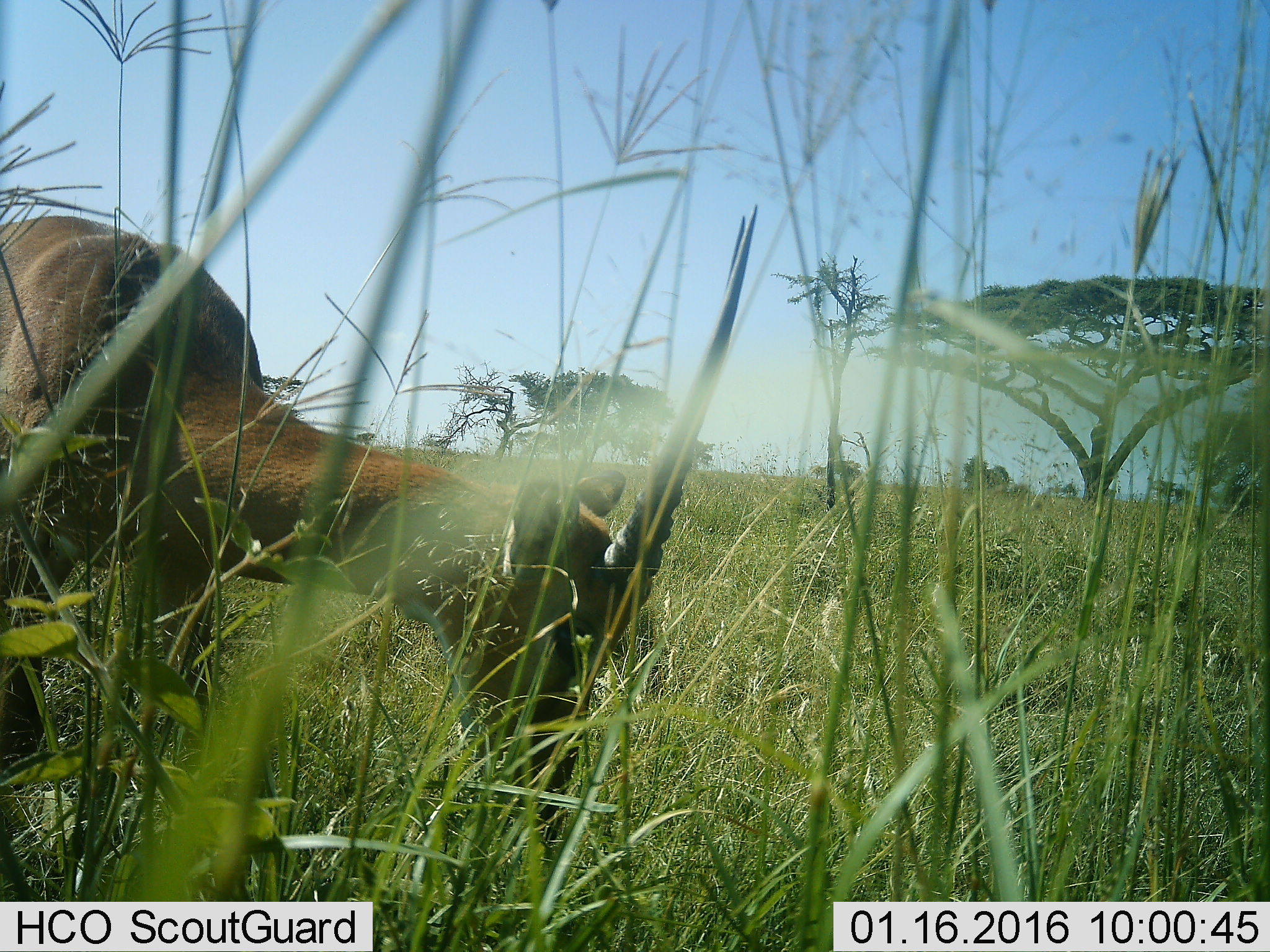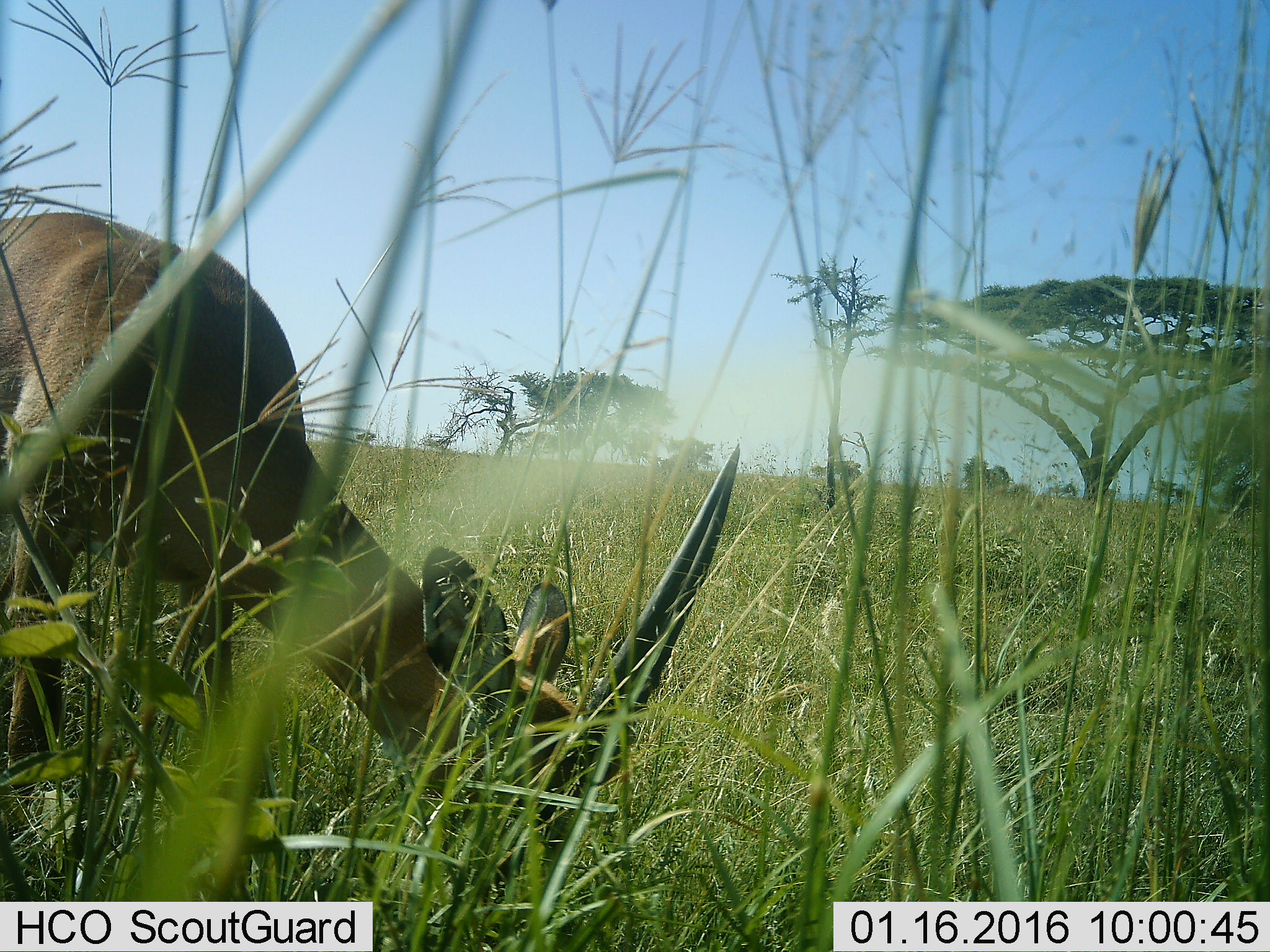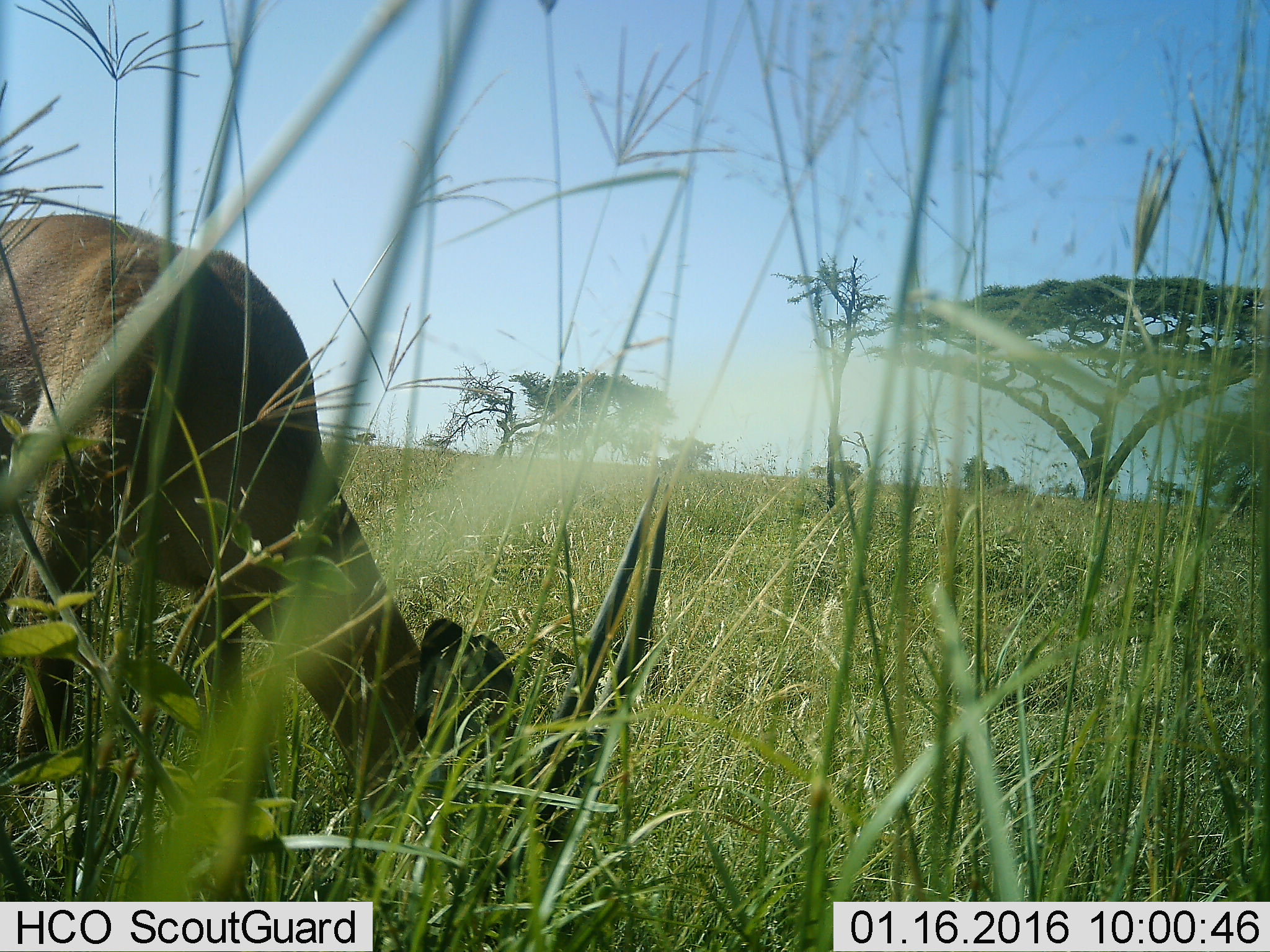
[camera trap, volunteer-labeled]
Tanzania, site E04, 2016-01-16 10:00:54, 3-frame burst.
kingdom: Animalia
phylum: Chordata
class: Mammalia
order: Artiodactyla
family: Bovidae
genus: Eudorcas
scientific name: Eudorcas thomsonii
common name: thomson's gazelle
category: gazellethomsons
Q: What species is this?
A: Gazellethomsons (thomson's gazelle) (Eudorcas thomsonii).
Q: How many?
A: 1.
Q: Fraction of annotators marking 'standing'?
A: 0%.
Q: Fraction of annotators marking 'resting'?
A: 0%.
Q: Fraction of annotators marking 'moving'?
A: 0%.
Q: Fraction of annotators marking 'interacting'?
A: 0%.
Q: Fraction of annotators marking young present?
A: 0%.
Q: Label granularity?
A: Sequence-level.